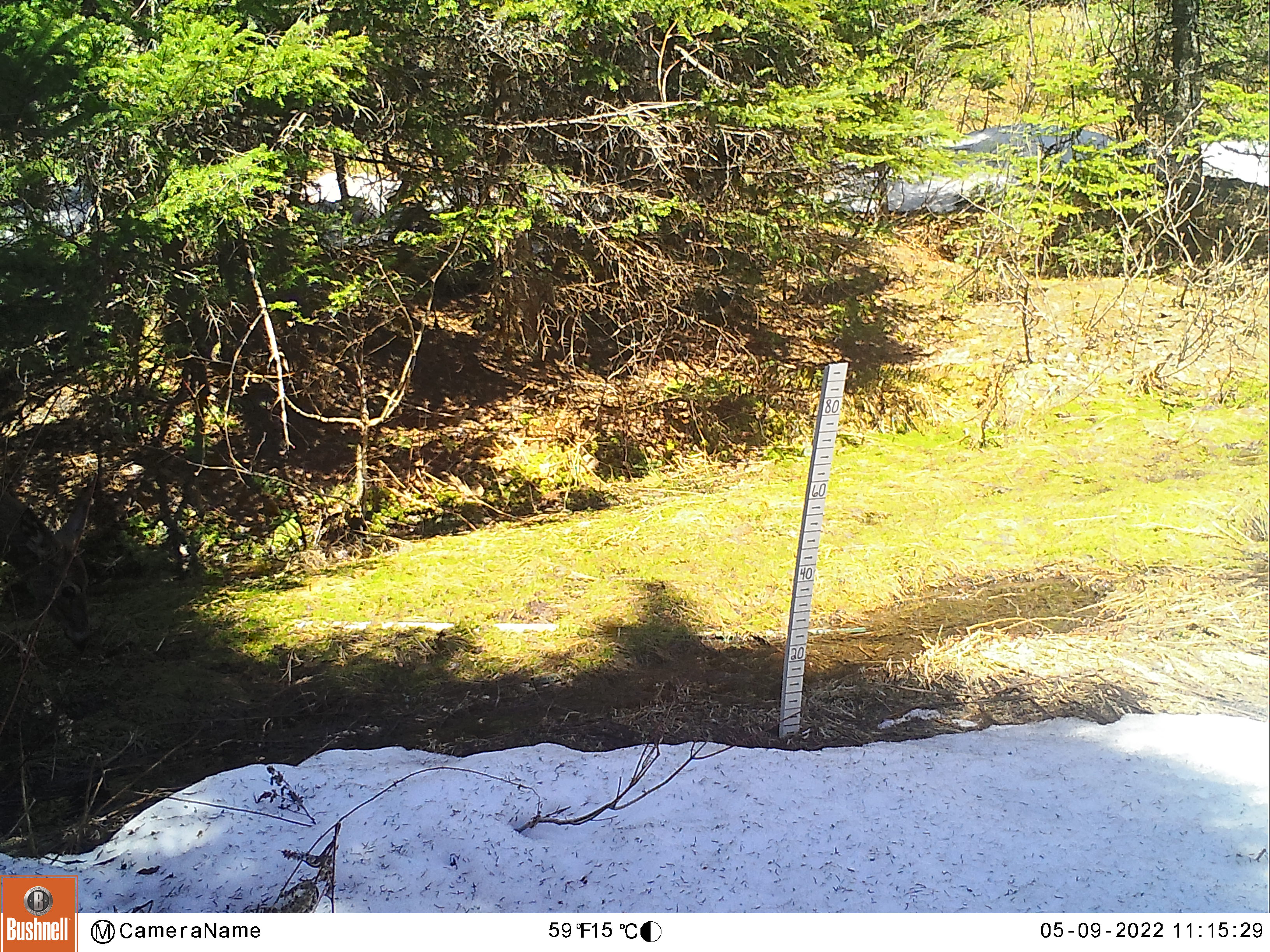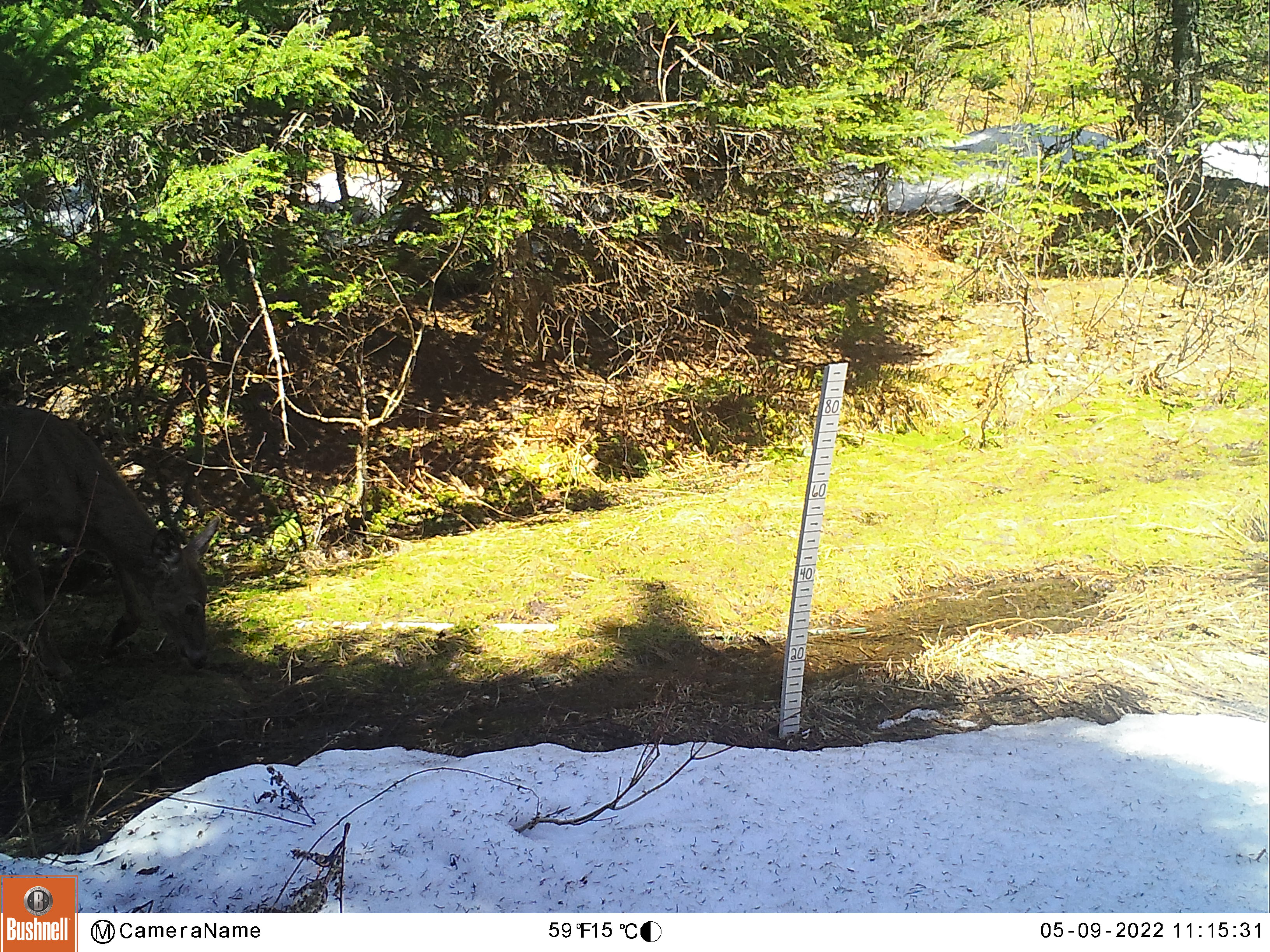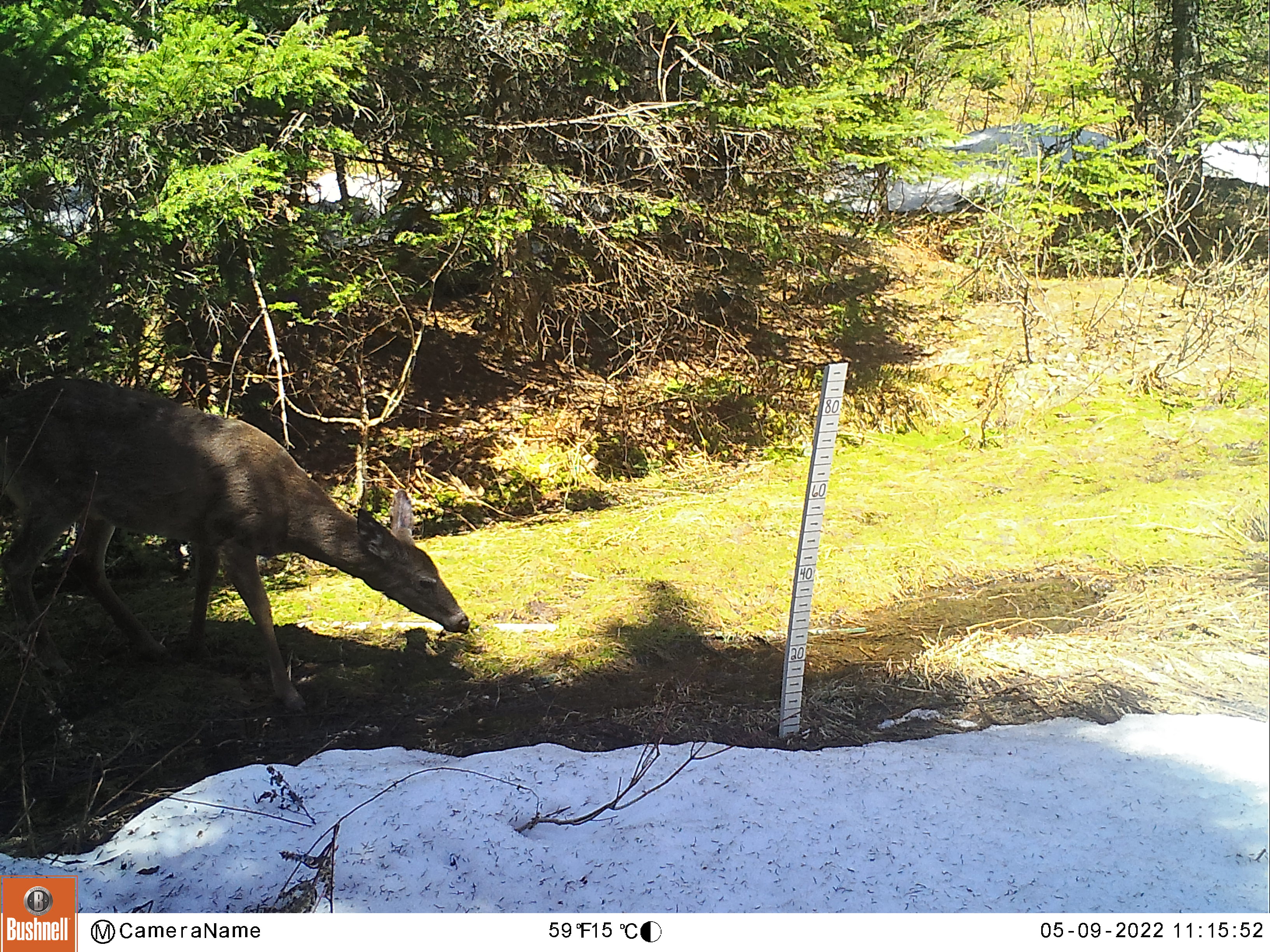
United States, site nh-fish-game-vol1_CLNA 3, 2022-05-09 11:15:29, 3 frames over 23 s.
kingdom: Animalia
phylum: Chordata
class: Mammalia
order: Artiodactyla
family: Cervidae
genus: Odocoileus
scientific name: Odocoileus virginianus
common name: white-tailed deer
White-tailed deer (Odocoileus virginianus).